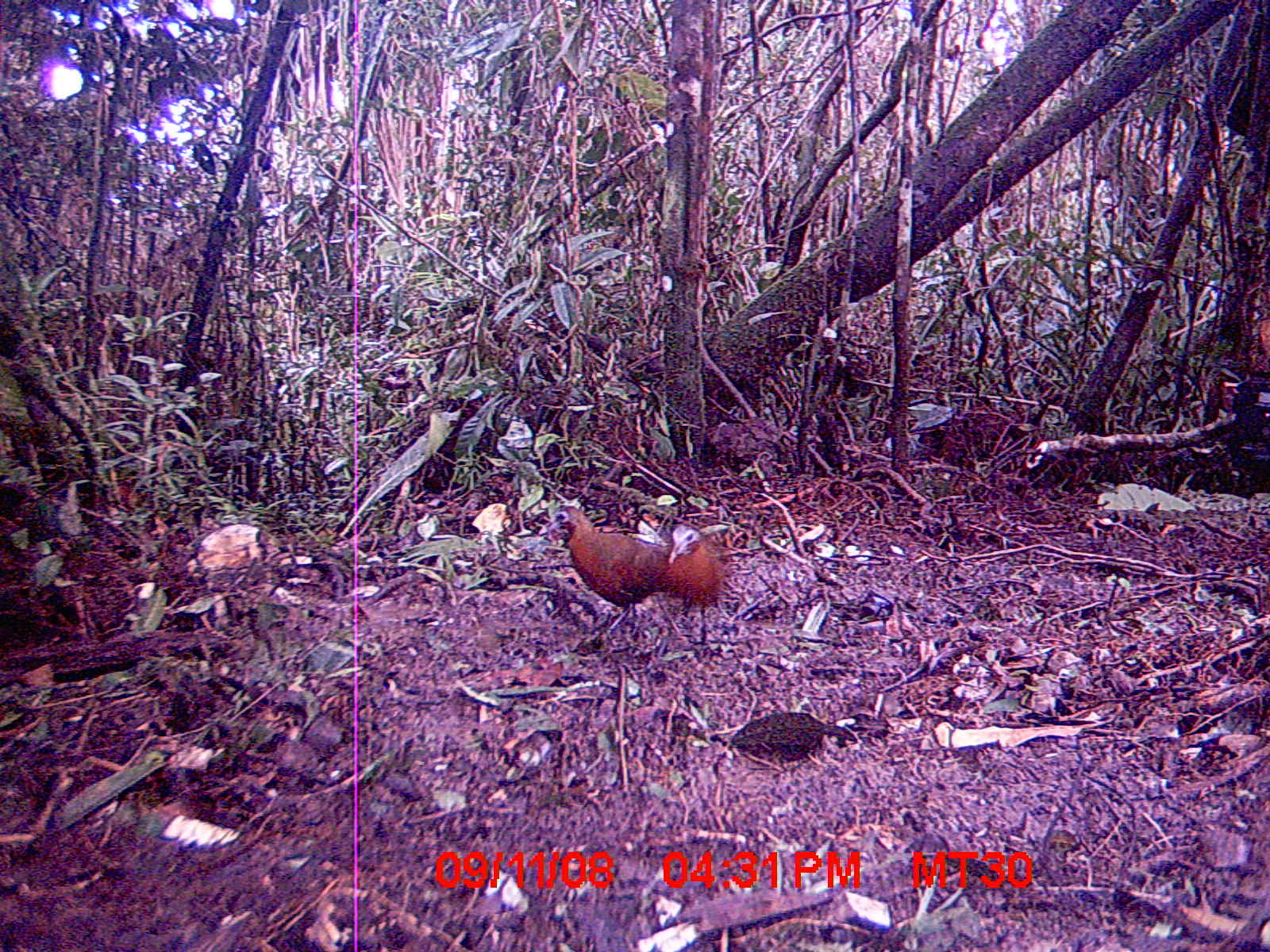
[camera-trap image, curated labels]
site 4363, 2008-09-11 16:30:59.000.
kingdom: Animalia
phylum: Chordata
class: Aves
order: Gruiformes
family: Sarothruridae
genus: Mentocrex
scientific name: Mentocrex kioloides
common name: madagascar wood rail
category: canirallus kioloides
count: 2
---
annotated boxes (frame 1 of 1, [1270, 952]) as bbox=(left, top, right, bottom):
canirallus kioloides: bbox=(536, 504, 651, 643); bbox=(657, 523, 726, 634)